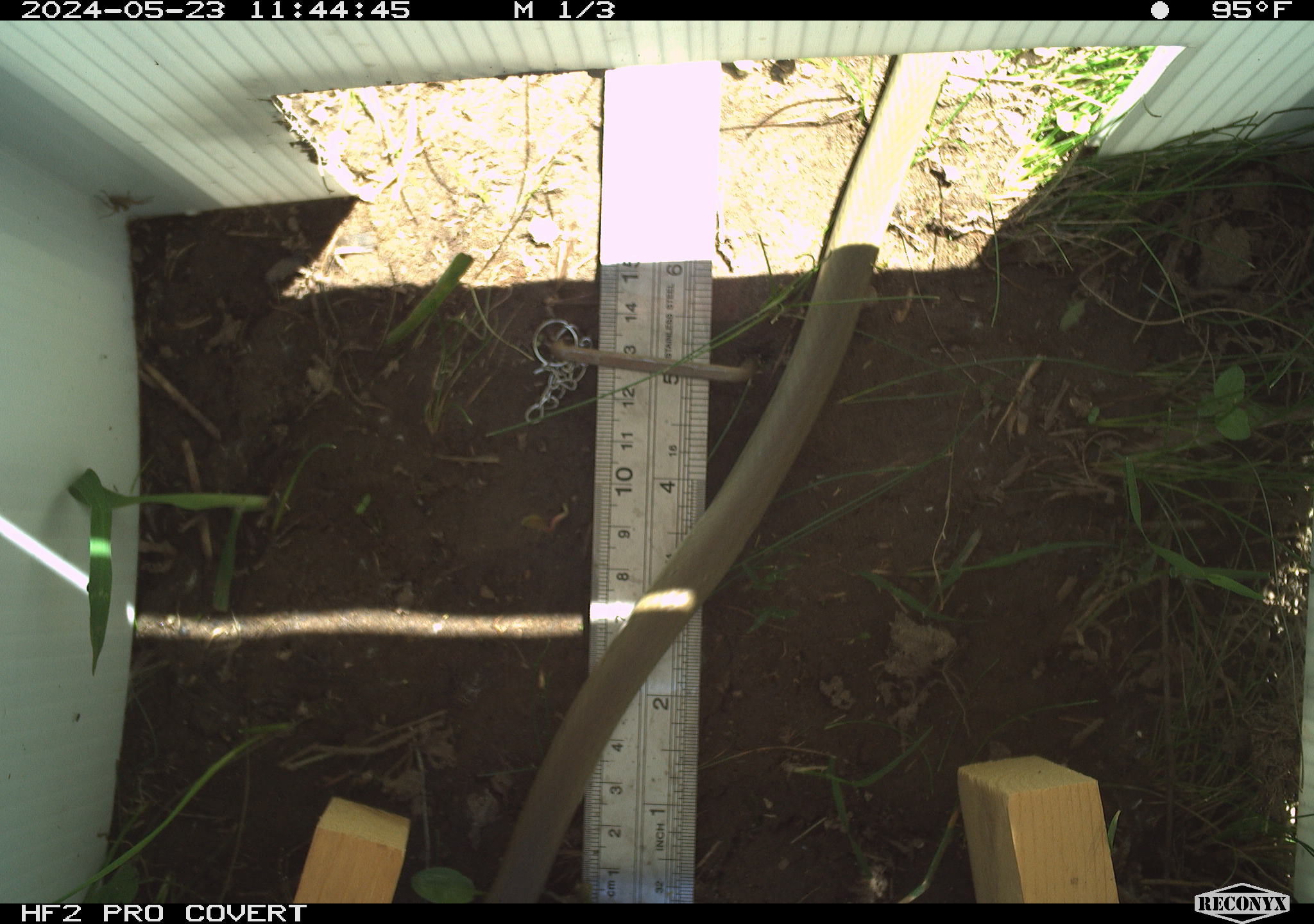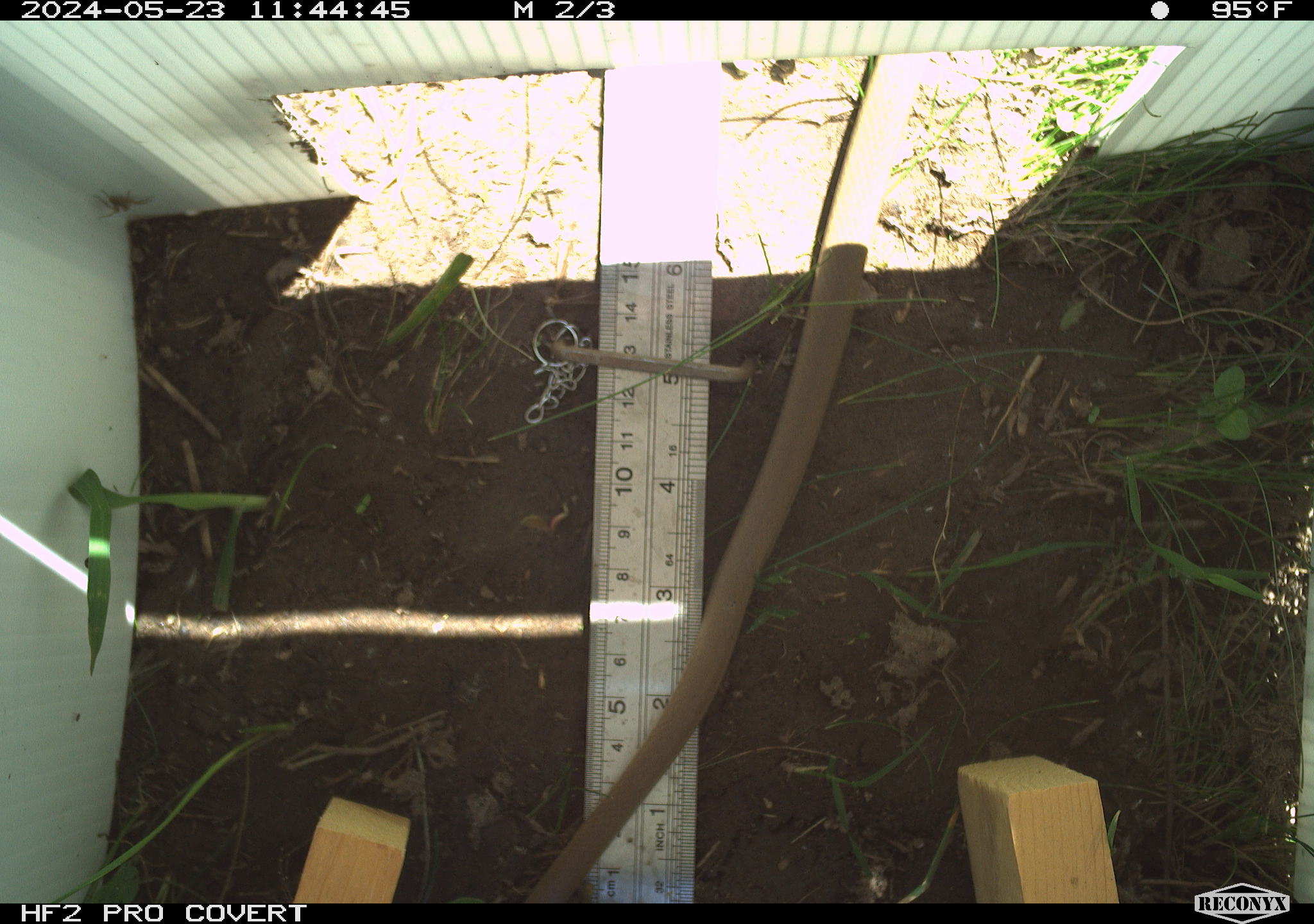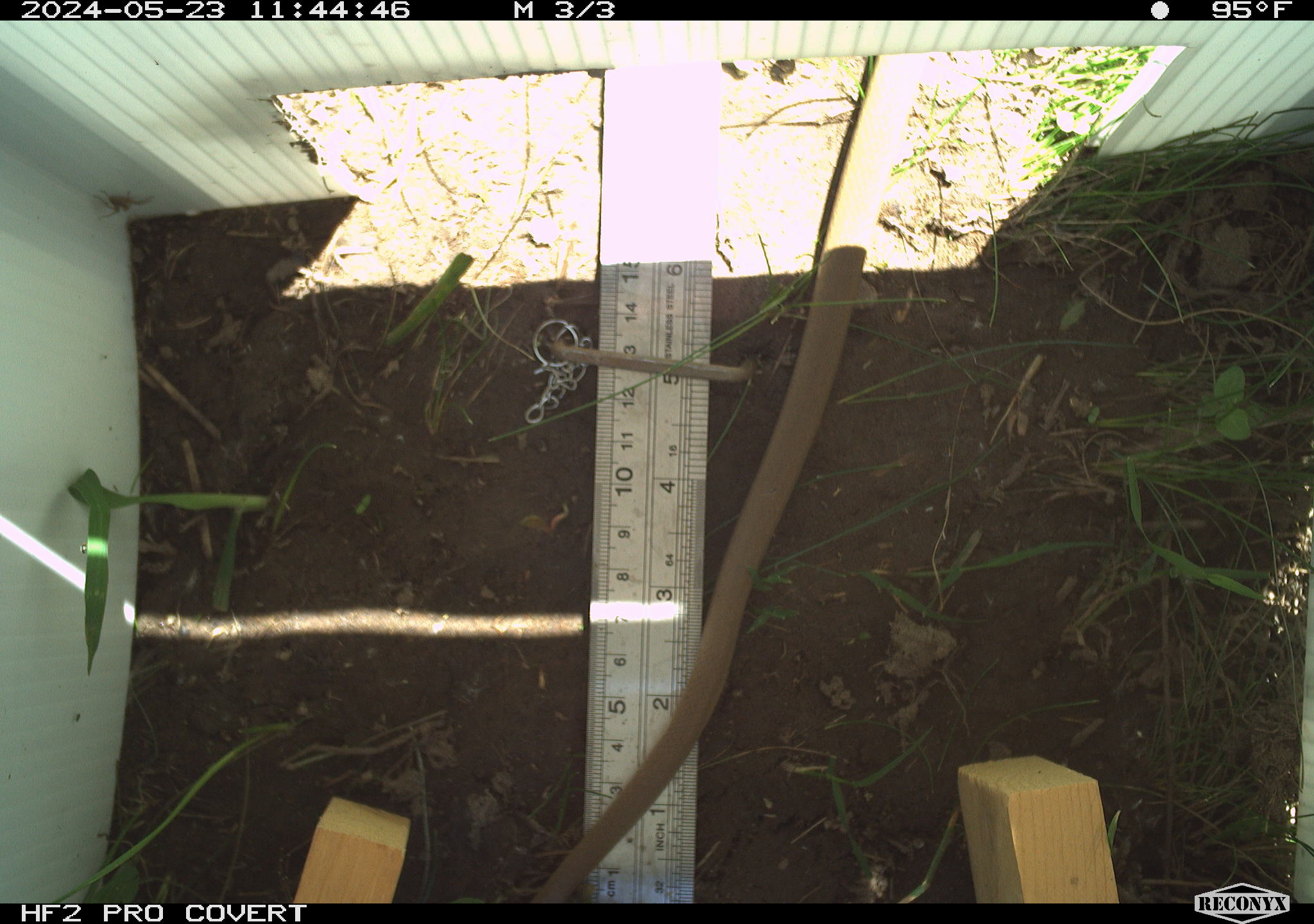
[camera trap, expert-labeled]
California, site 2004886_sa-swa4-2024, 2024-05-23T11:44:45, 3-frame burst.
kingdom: Animalia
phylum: Chordata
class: Reptilia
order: Squamata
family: Colubridae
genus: Coluber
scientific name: Coluber constrictor mormon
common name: western yellow-bellied racer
Western yellow-bellied racer (Coluber constrictor mormon).